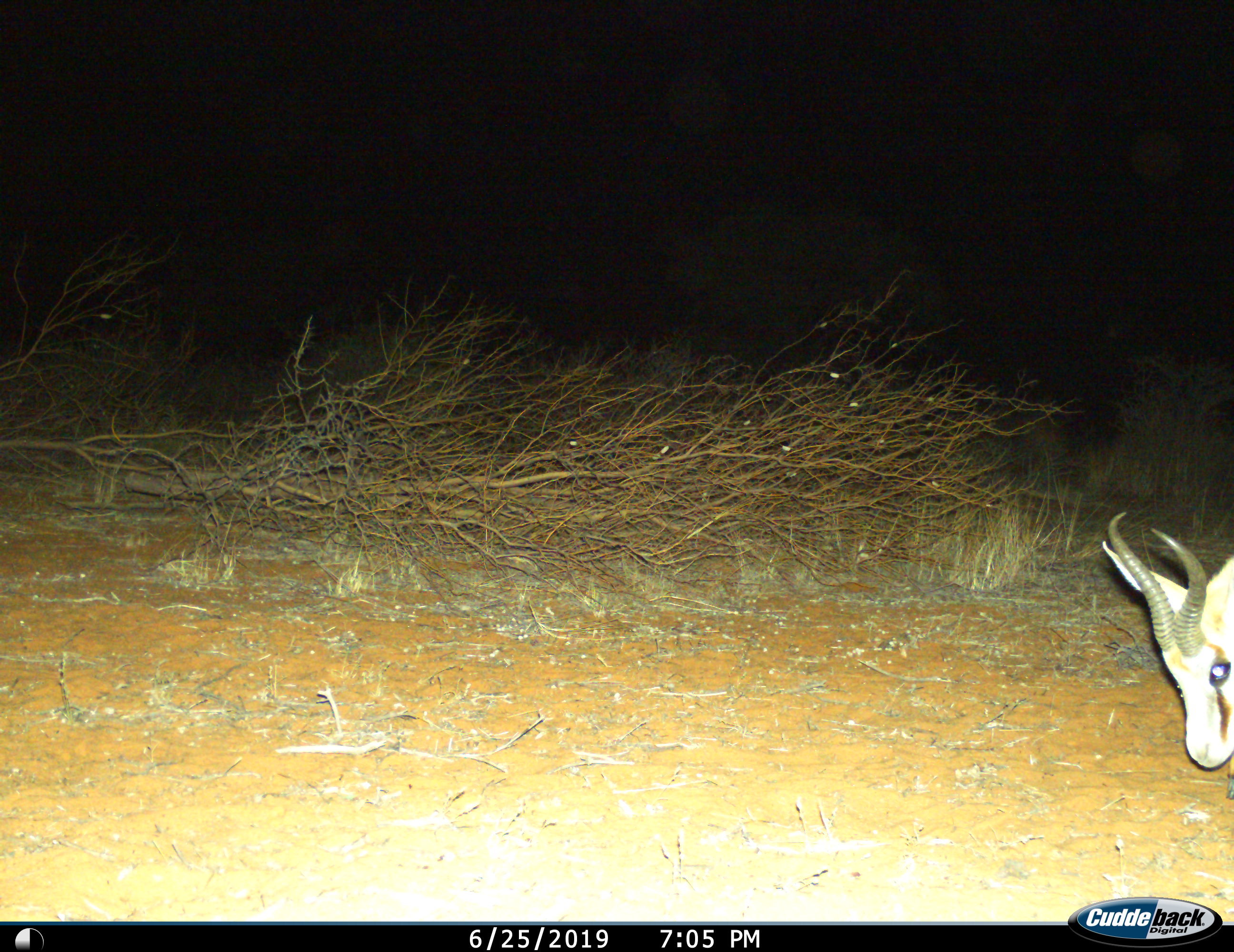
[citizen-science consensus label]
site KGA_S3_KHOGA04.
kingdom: Animalia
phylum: Chordata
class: Mammalia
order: Artiodactyla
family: Bovidae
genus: Antidorcas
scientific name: Antidorcas marsupialis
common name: springbok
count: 1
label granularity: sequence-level